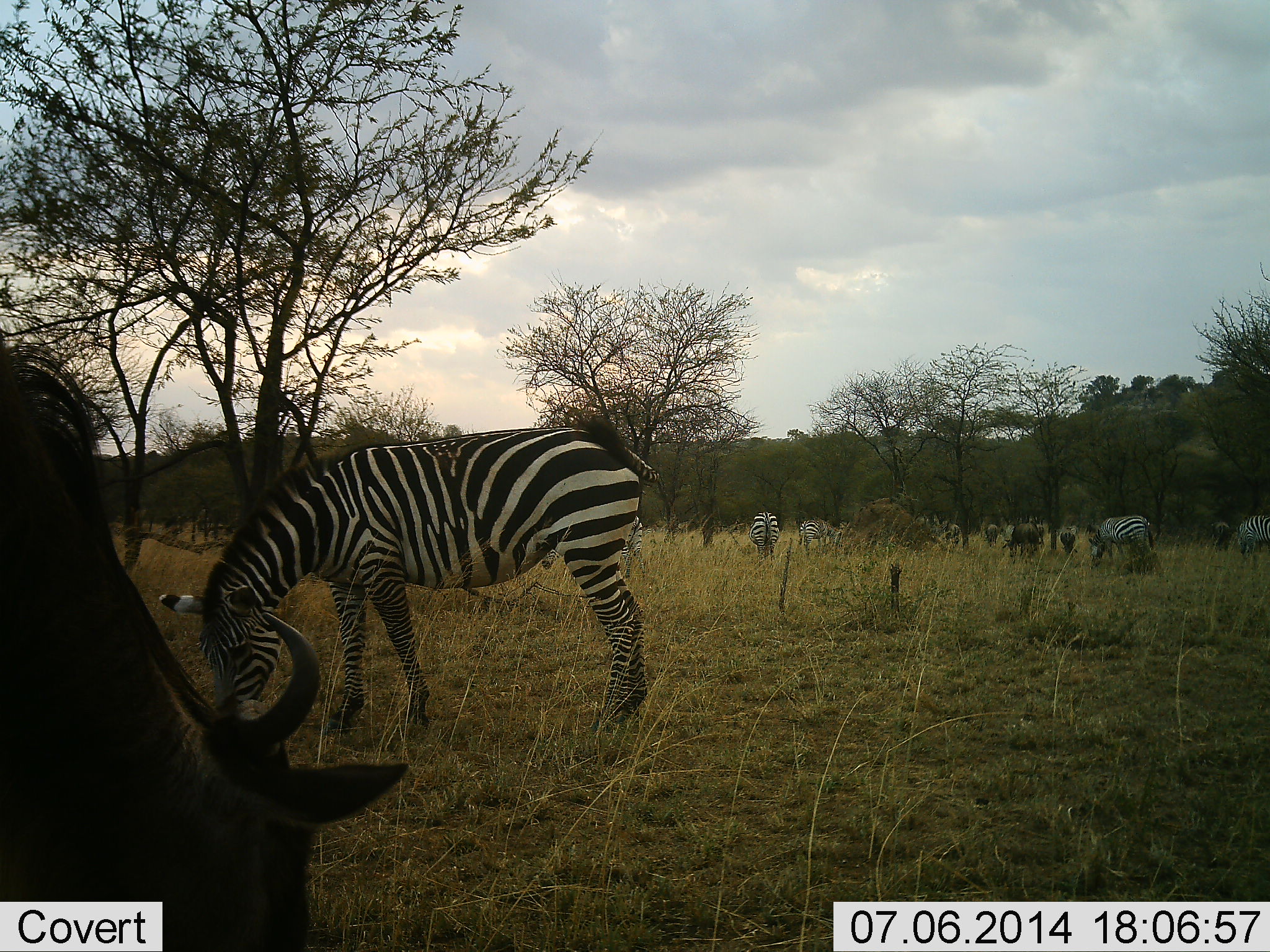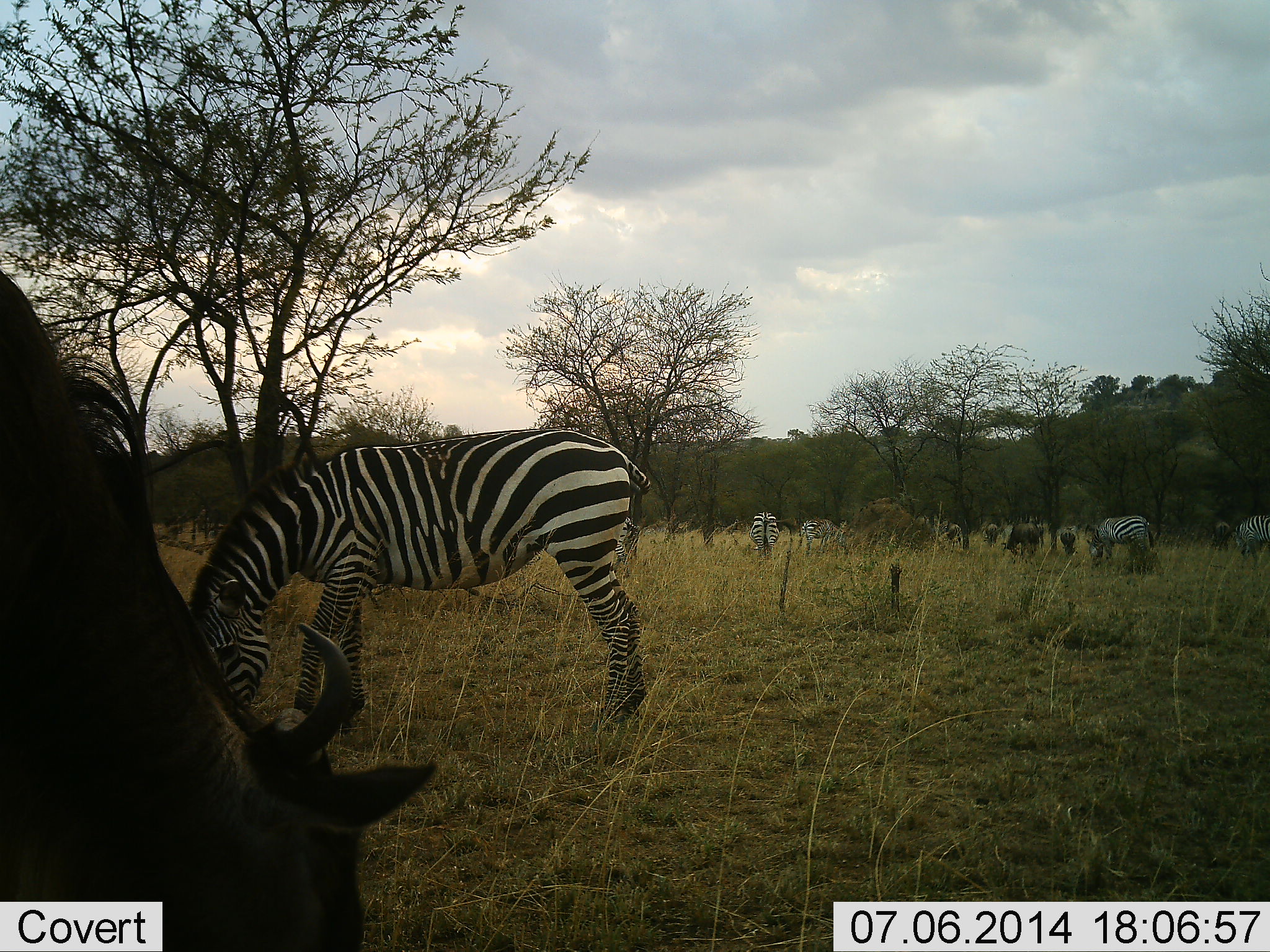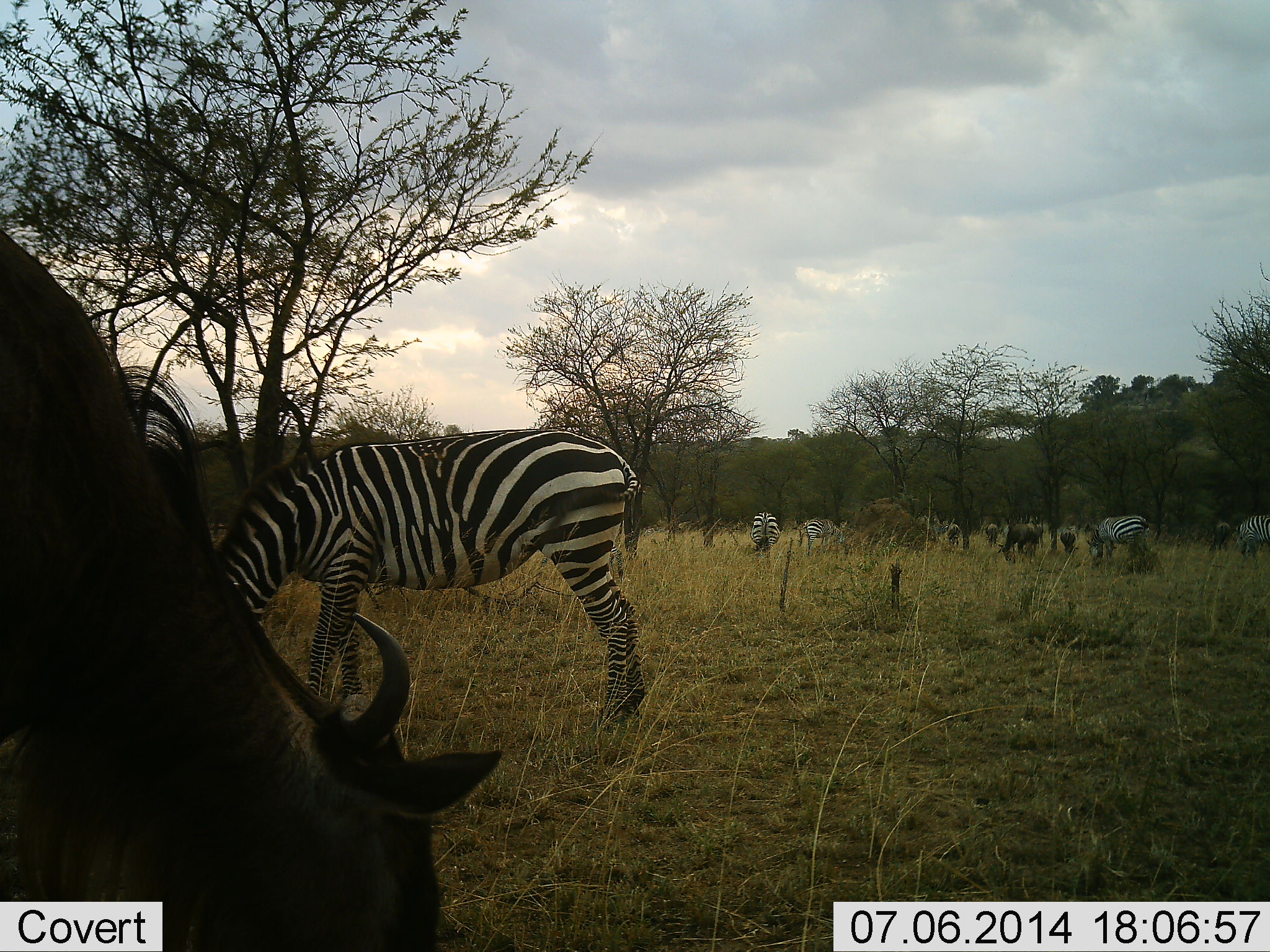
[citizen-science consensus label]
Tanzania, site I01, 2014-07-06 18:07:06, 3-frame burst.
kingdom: Animalia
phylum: Chordata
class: Mammalia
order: Artiodactyla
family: Bovidae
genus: Connochaetes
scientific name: Connochaetes taurinus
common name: blue wildebeest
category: wildebeest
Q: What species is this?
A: Wildebeest (blue wildebeest) (Connochaetes taurinus).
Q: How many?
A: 3.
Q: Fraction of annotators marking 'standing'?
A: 40%.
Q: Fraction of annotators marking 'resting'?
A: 0%.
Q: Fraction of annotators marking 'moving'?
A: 0%.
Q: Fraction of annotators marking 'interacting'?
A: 0%.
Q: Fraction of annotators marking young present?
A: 0%.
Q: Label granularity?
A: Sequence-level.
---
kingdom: Animalia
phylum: Chordata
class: Mammalia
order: Perissodactyla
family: Equidae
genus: Equus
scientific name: Equus quagga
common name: plains zebra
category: zebra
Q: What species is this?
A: Zebra (plains zebra) (Equus quagga).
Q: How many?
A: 5.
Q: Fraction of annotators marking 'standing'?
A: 45%.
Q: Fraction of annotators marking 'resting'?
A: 0%.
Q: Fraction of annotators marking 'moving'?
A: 0%.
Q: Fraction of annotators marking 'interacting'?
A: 0%.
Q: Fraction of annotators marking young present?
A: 0%.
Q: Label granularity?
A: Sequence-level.